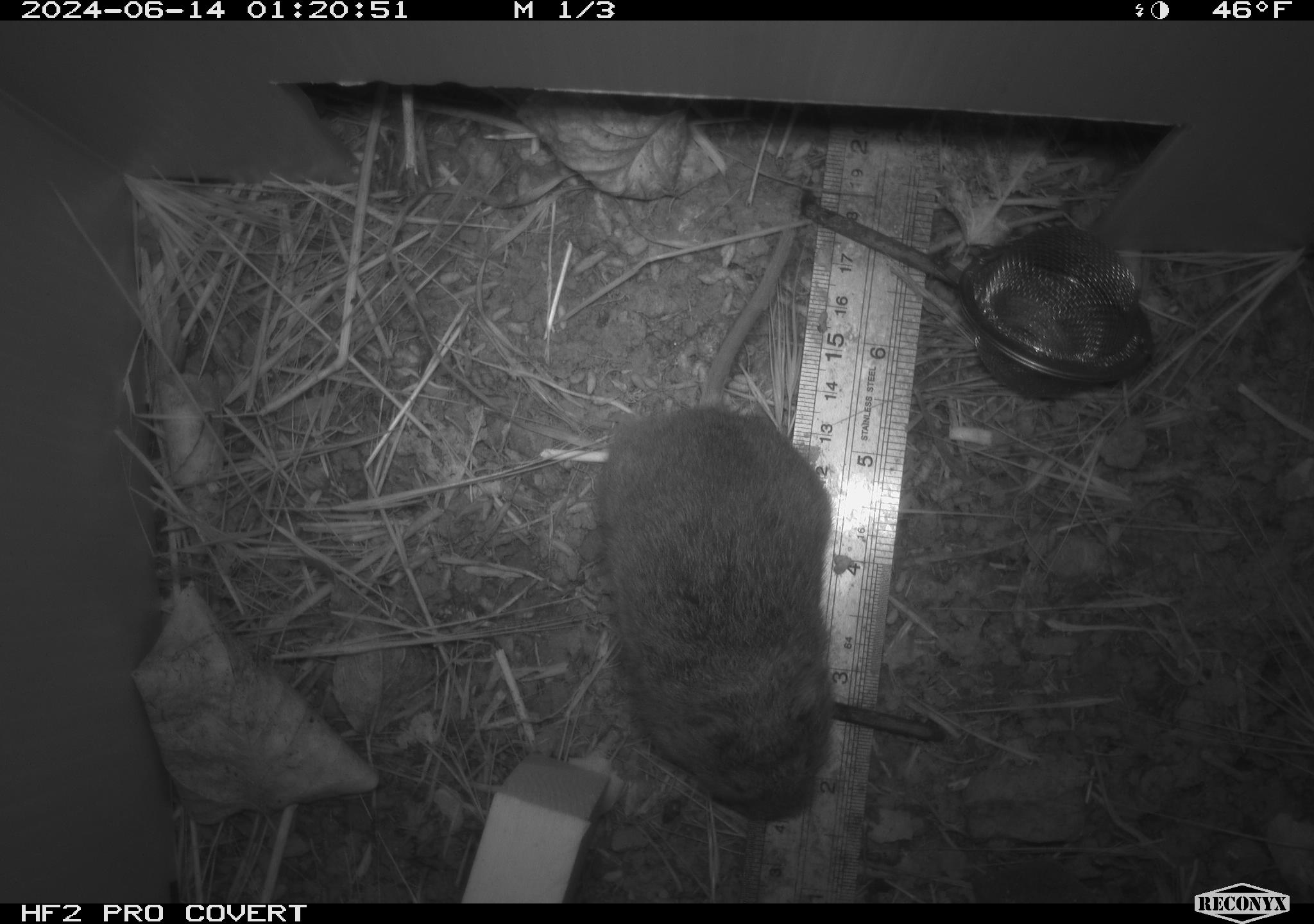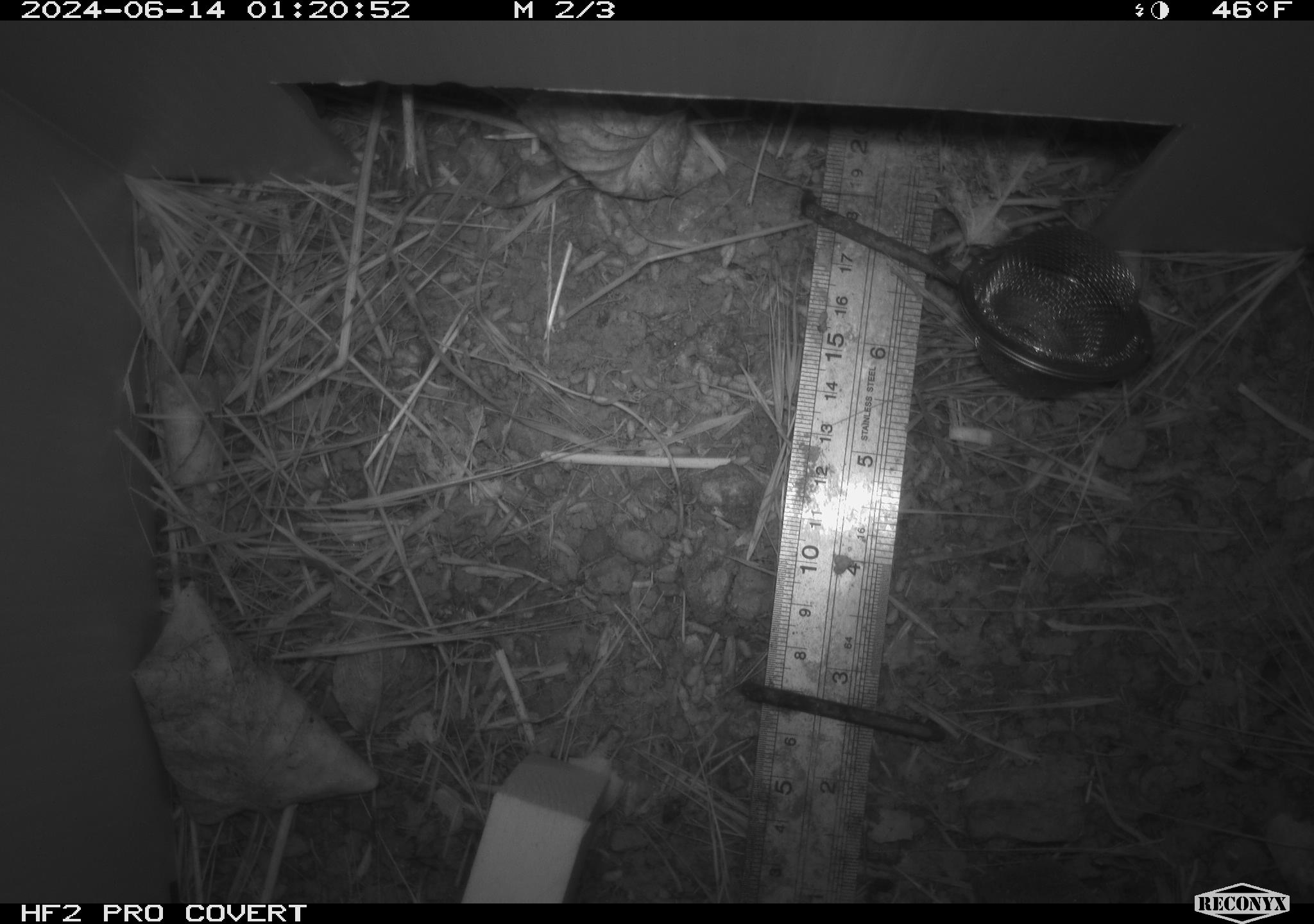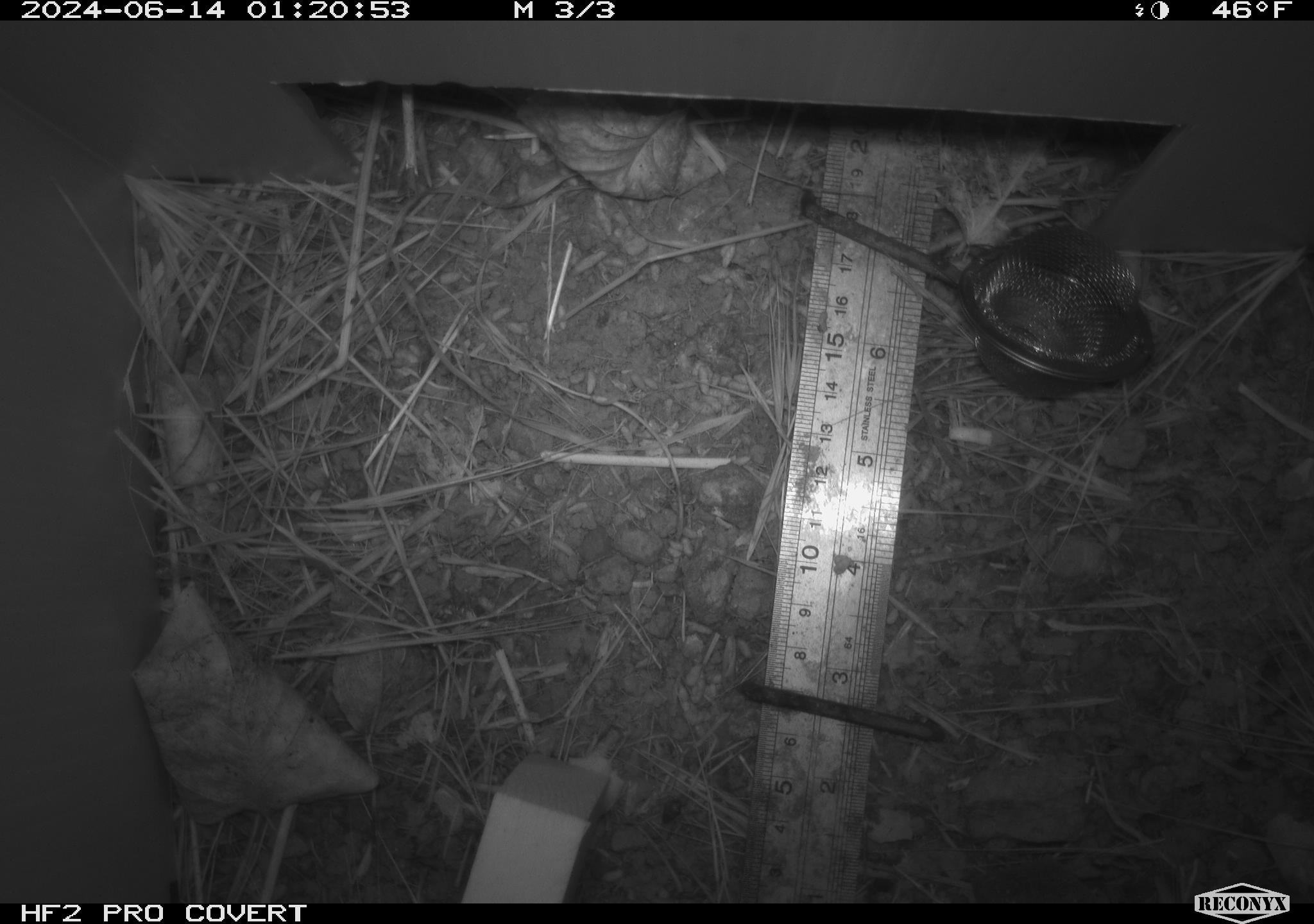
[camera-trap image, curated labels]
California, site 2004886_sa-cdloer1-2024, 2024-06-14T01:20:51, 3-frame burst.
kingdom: Animalia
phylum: Chordata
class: Mammalia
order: Rodentia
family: Cricetidae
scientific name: Arvicolinae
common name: voles, lemmings, and muskrats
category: arvicolinae subfamily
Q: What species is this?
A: Arvicolinae subfamily (voles, lemmings, and muskrats) (Arvicolinae).